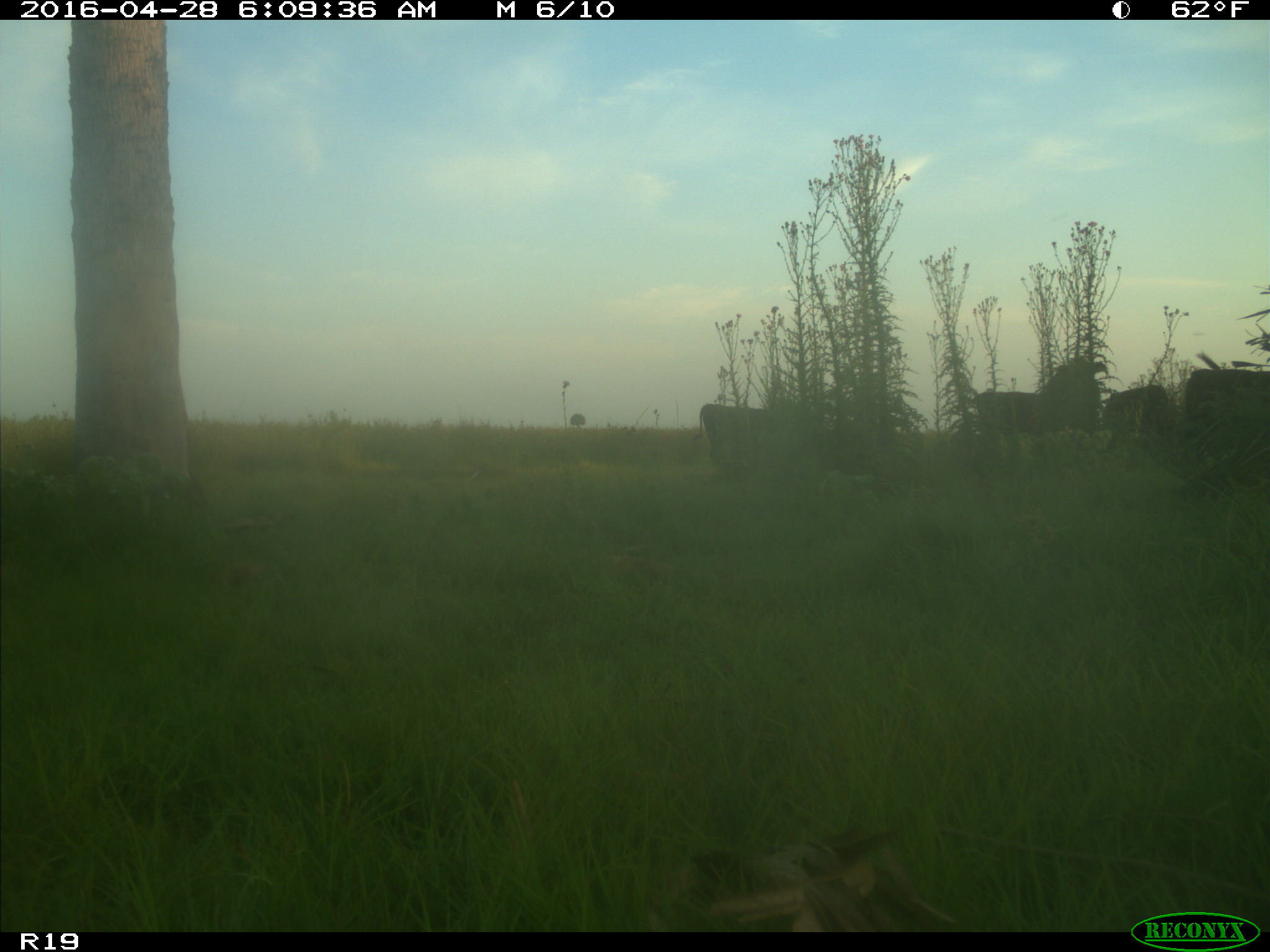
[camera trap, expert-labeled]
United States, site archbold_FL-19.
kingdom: Animalia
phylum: Chordata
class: Mammalia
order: Artiodactyla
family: Bovidae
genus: Bos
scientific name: Bos taurus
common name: domestic cow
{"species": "Bos taurus (domestic cow)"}